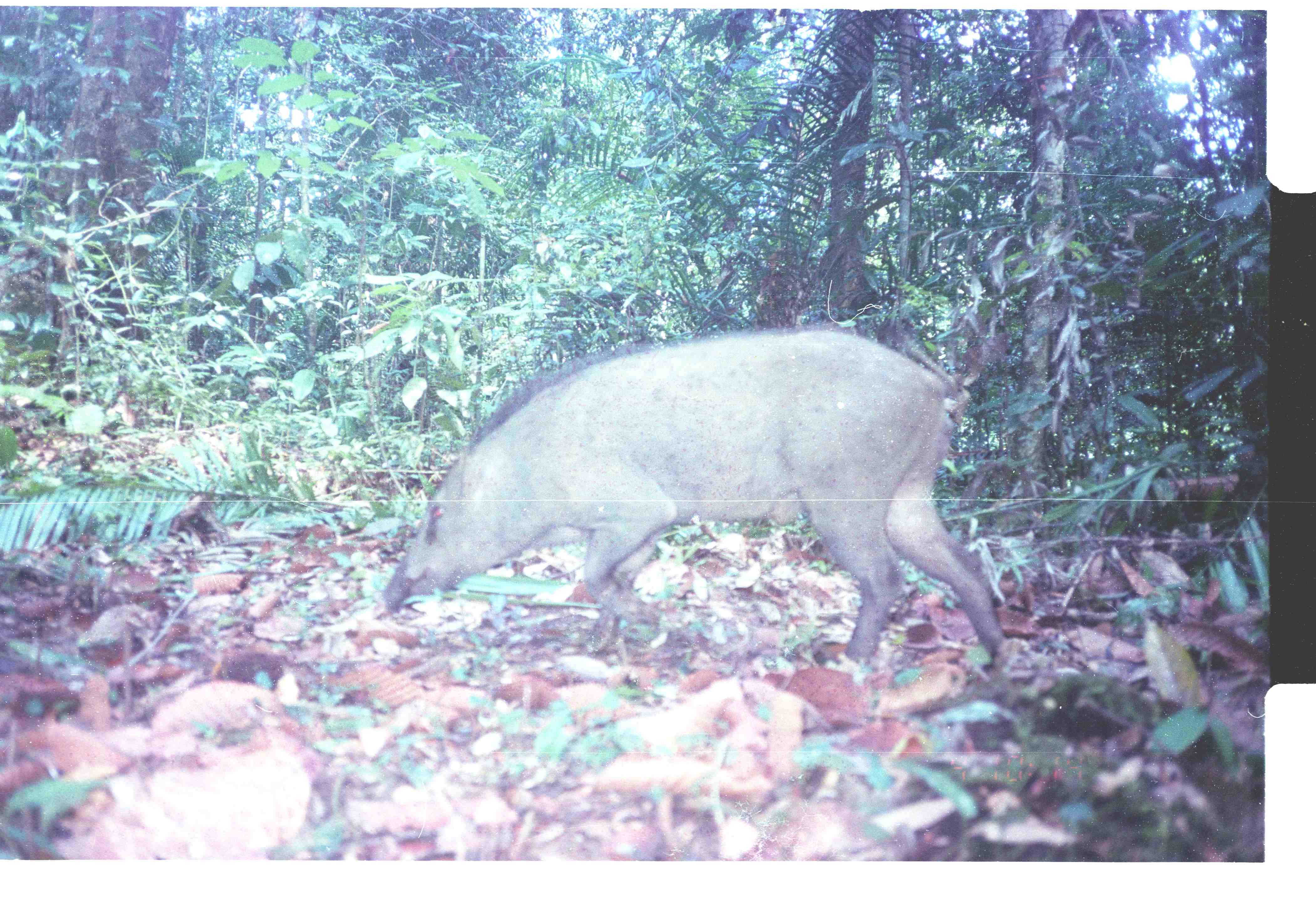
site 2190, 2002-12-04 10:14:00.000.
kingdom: Animalia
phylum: Chordata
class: Mammalia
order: Artiodactyla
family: Suidae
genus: Sus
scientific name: Sus scrofa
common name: wild boar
Sus scrofa (wild boar), count 1.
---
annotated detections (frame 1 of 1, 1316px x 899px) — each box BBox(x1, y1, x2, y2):
sus scrofa: BBox(381, 320, 1017, 690)